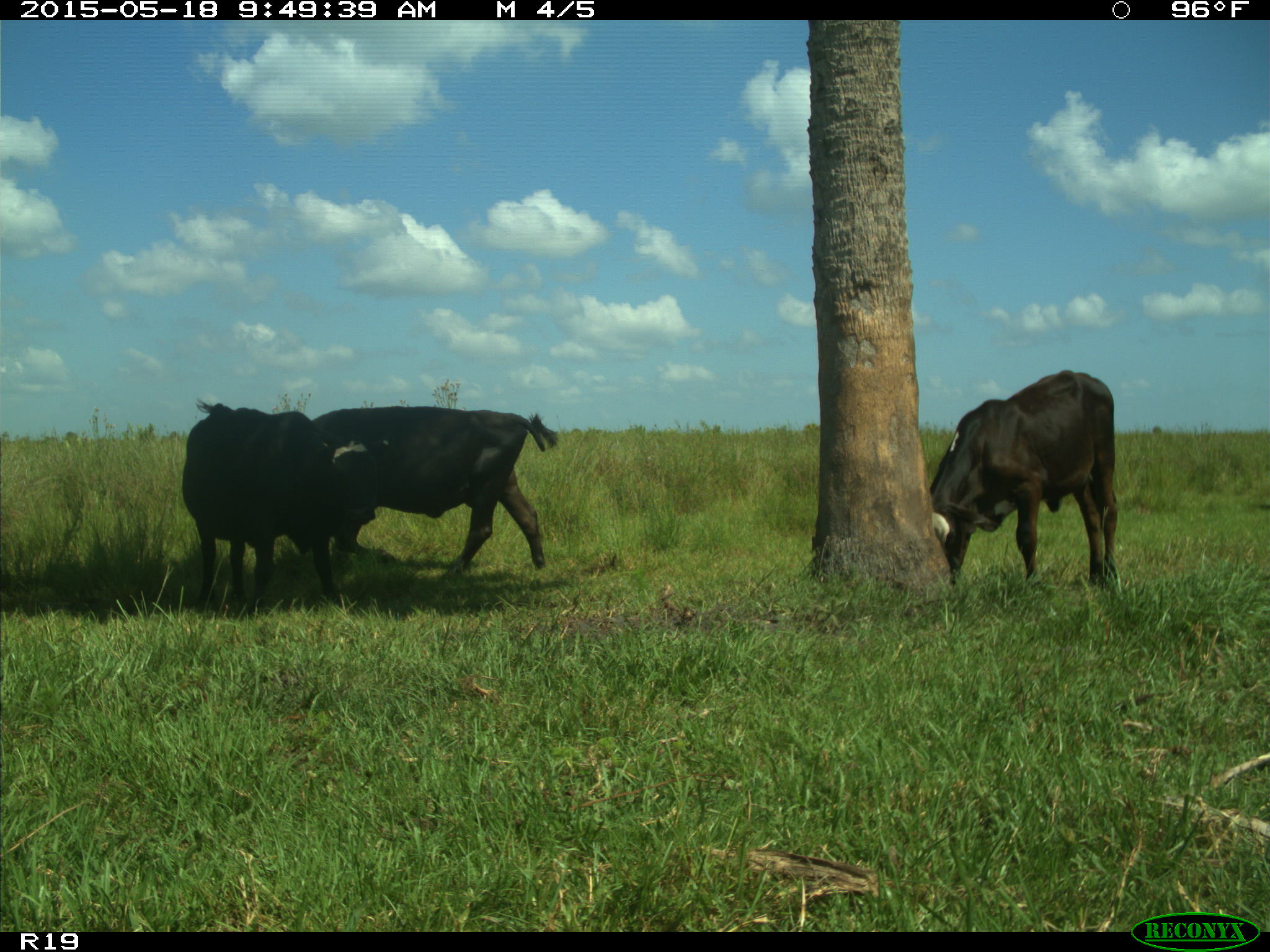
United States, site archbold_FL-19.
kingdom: Animalia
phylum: Chordata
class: Mammalia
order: Artiodactyla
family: Bovidae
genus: Bos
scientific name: Bos taurus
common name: domestic cow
Bos taurus (domestic cow).